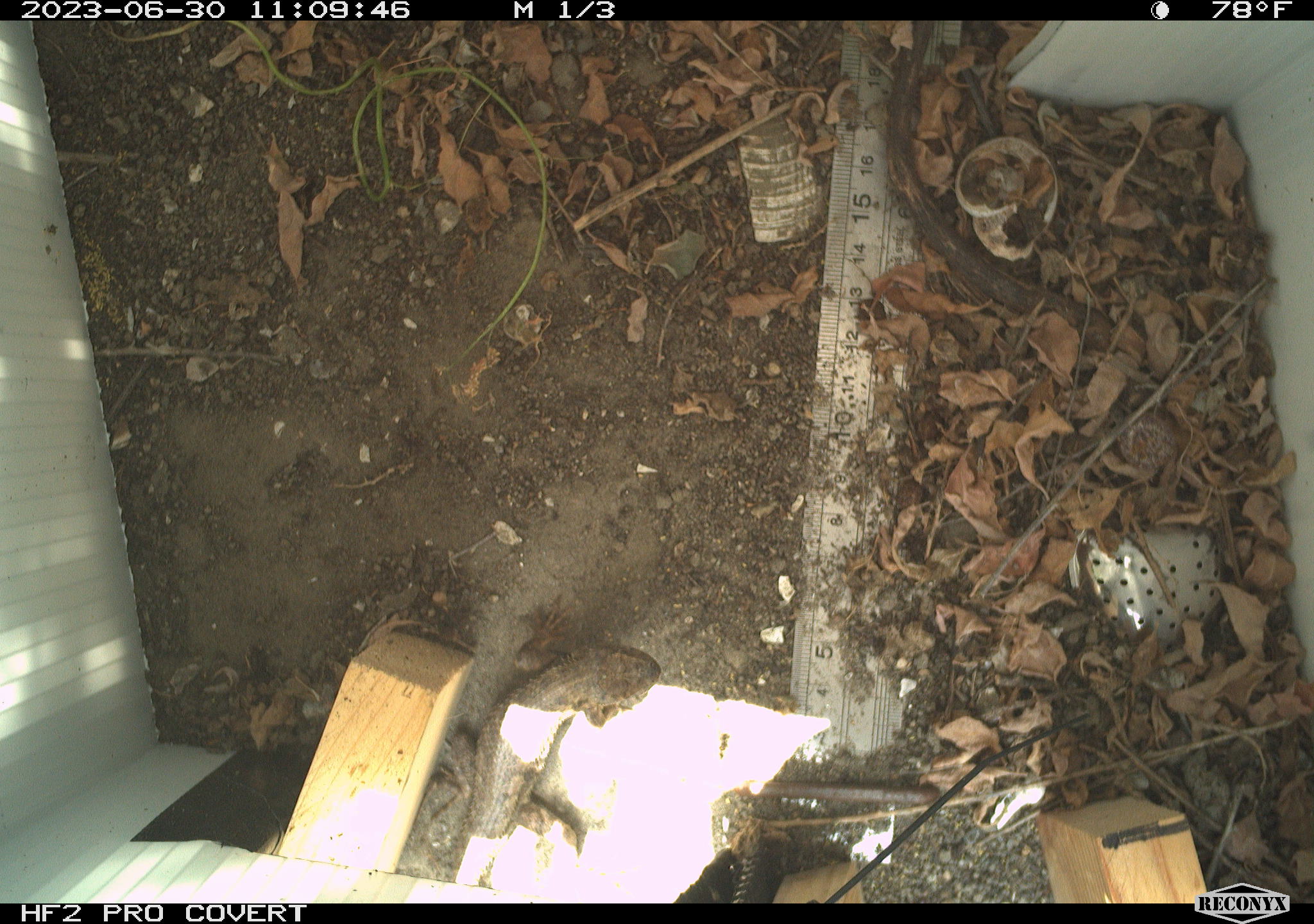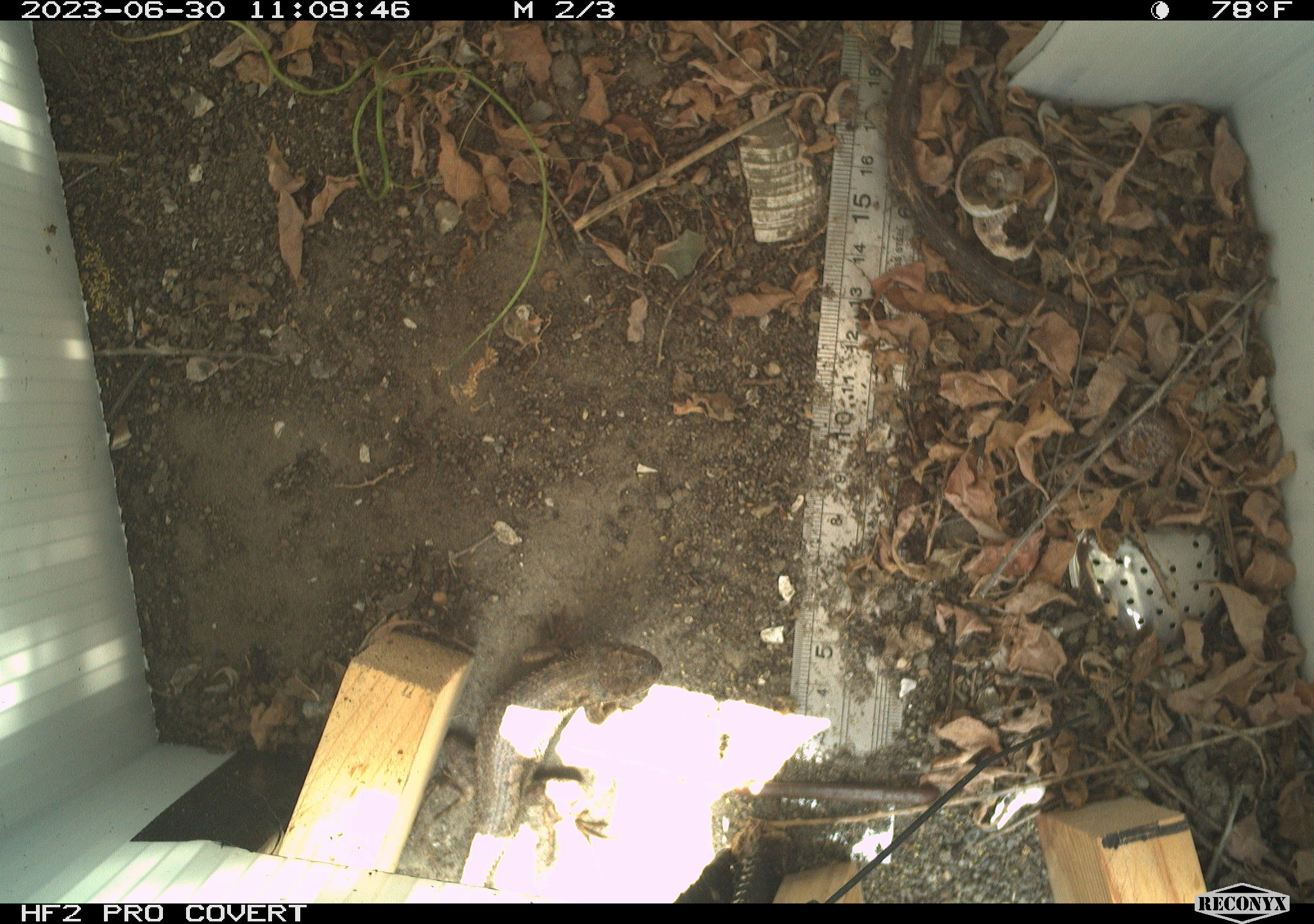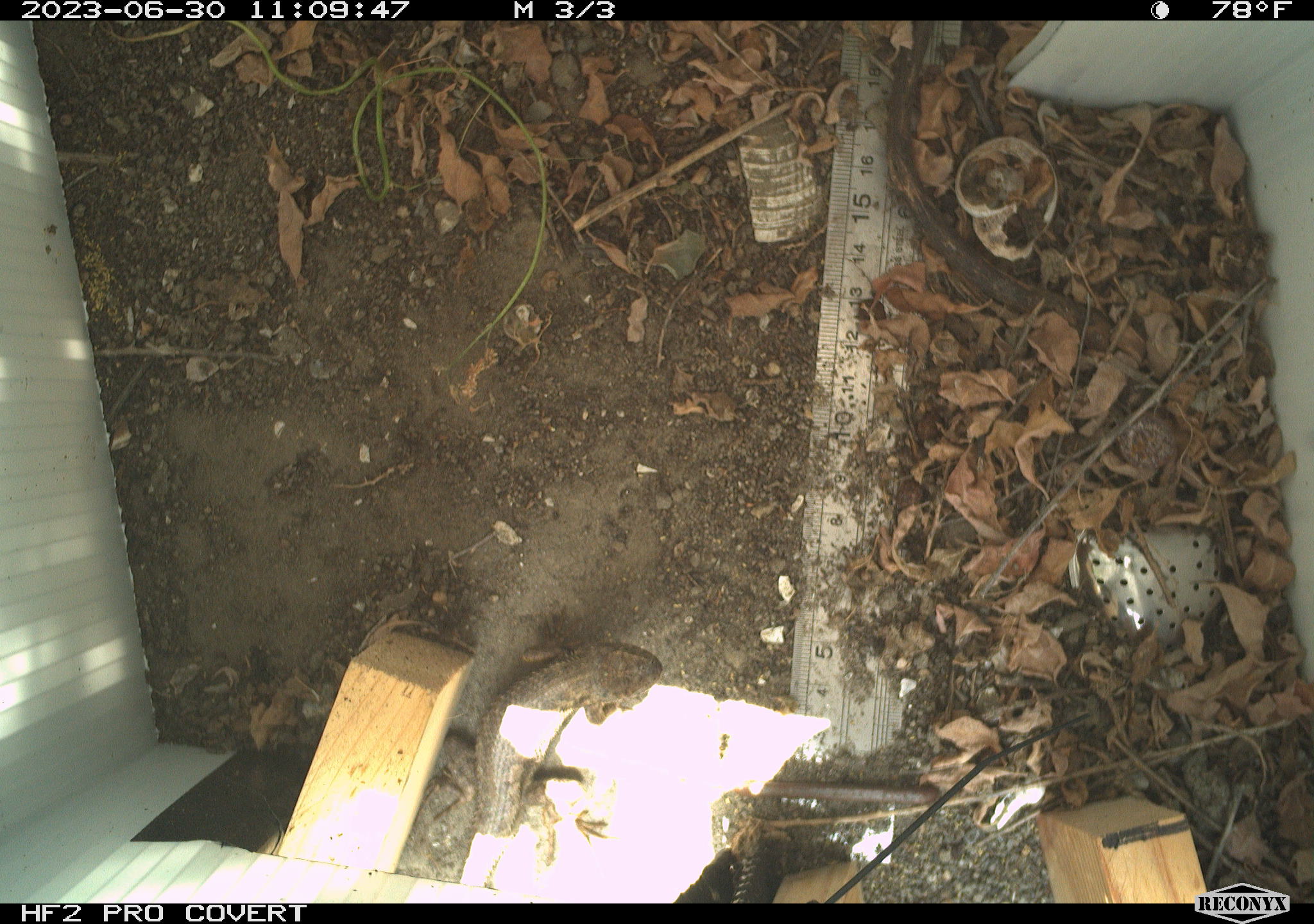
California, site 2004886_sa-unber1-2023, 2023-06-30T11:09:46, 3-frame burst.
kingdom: Animalia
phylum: Chordata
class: Reptilia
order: Squamata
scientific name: Squamata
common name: lizards and snakes